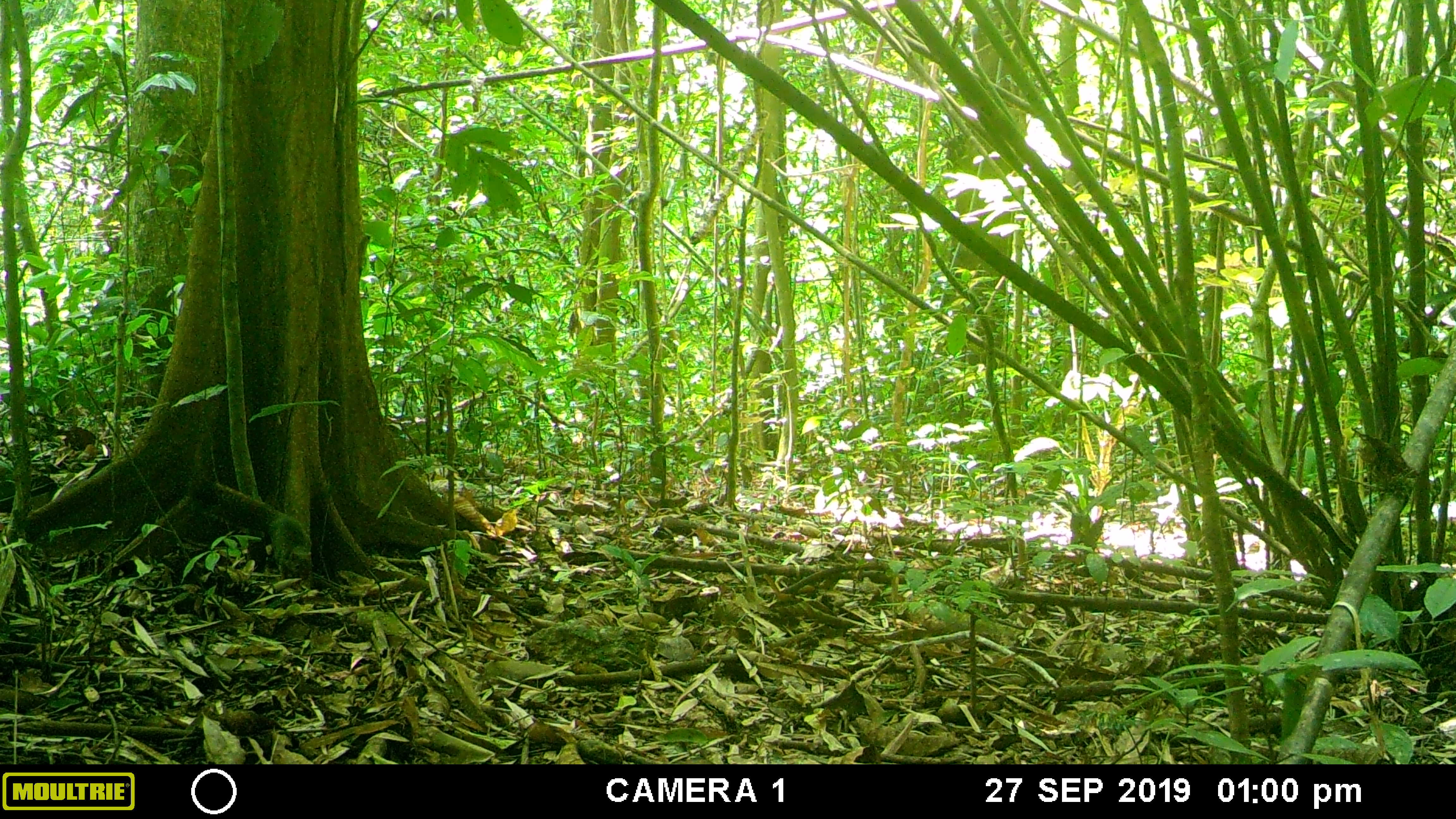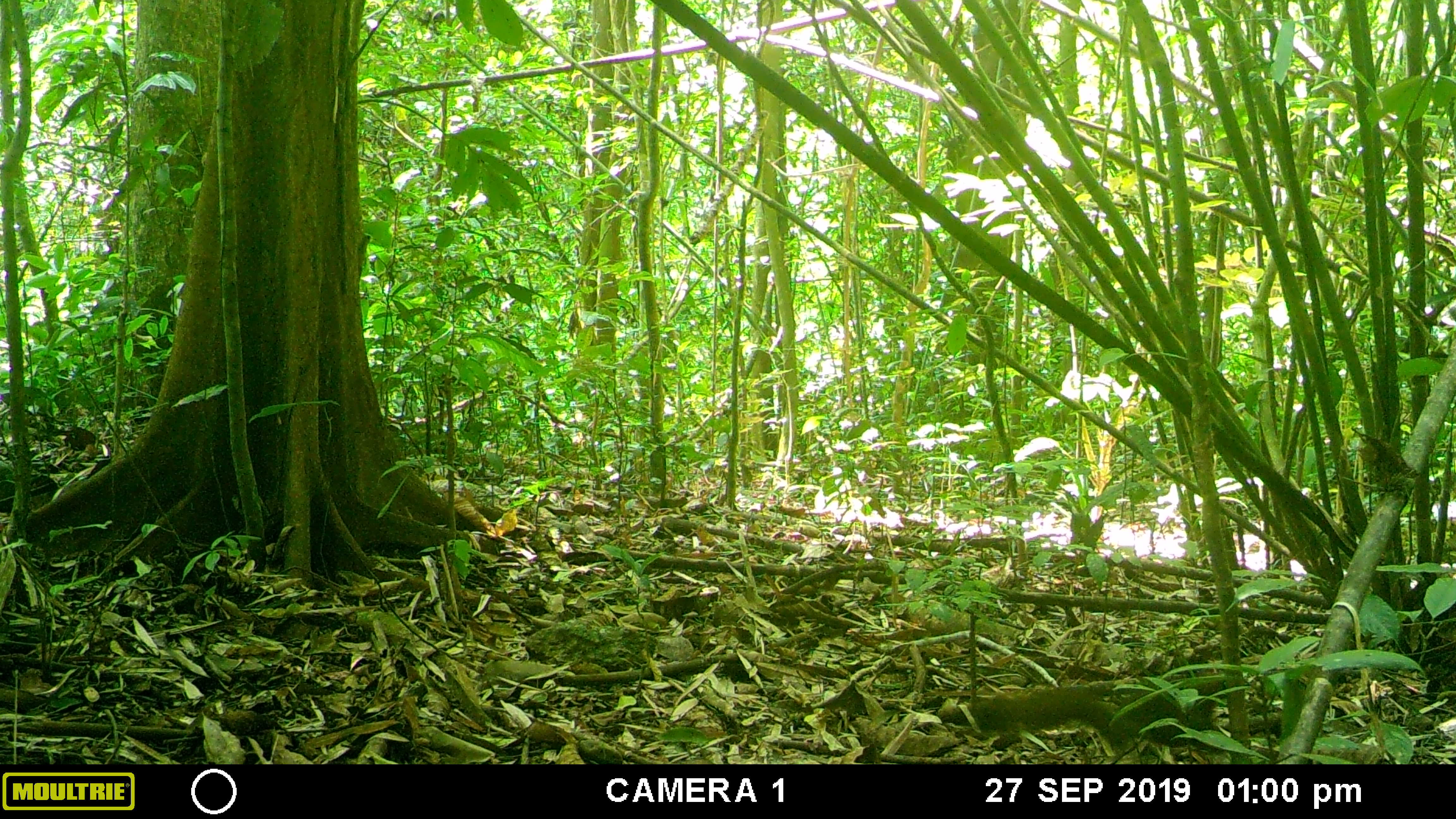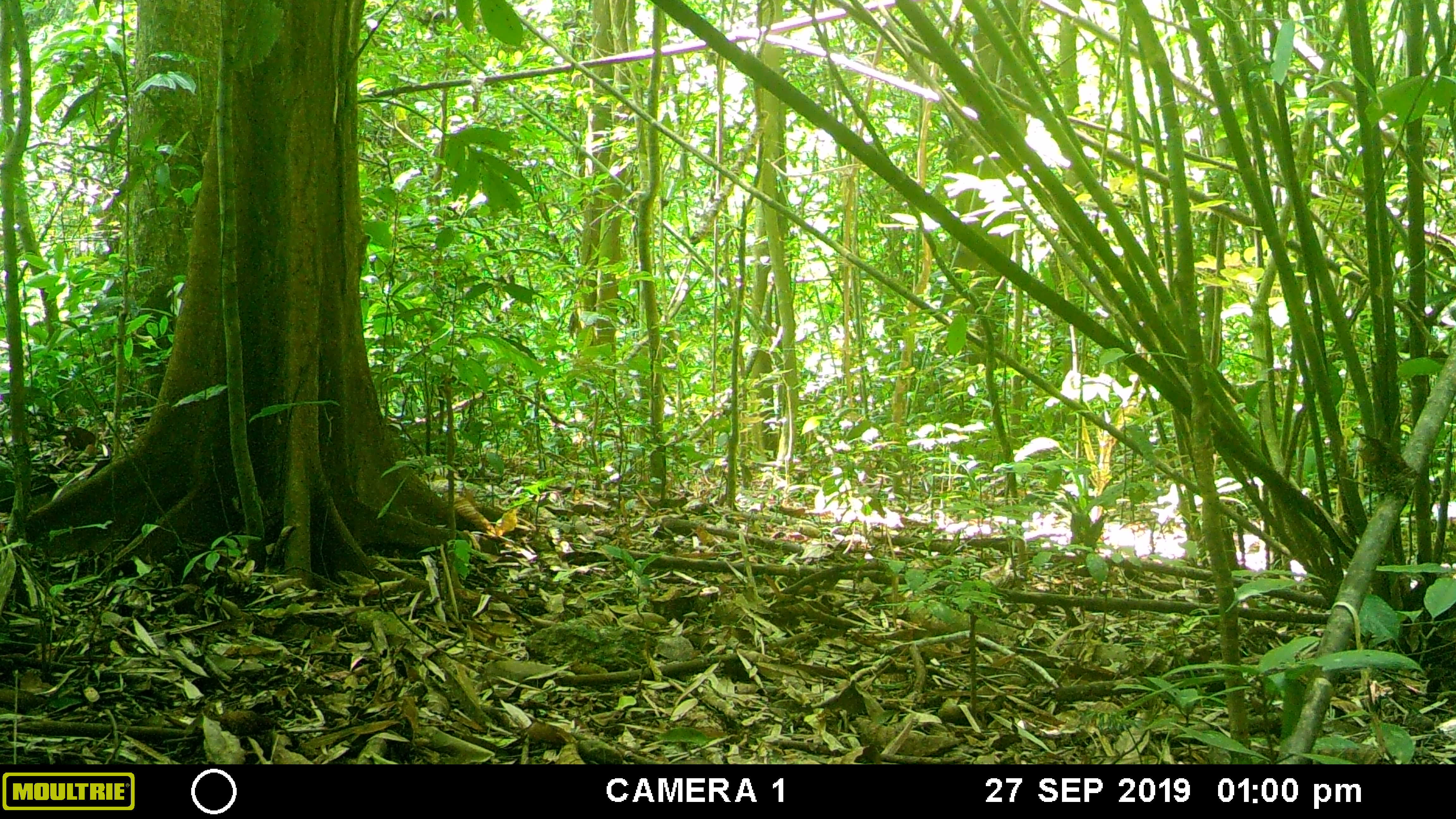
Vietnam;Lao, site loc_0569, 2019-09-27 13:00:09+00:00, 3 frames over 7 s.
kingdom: Animalia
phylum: Chordata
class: Mammalia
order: Rodentia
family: Sciuridae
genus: Callosciurus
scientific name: Callosciurus erythraeus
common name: pallas's squirrel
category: pallass squirrel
Pallass squirrel (pallas's squirrel) (Callosciurus erythraeus). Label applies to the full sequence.